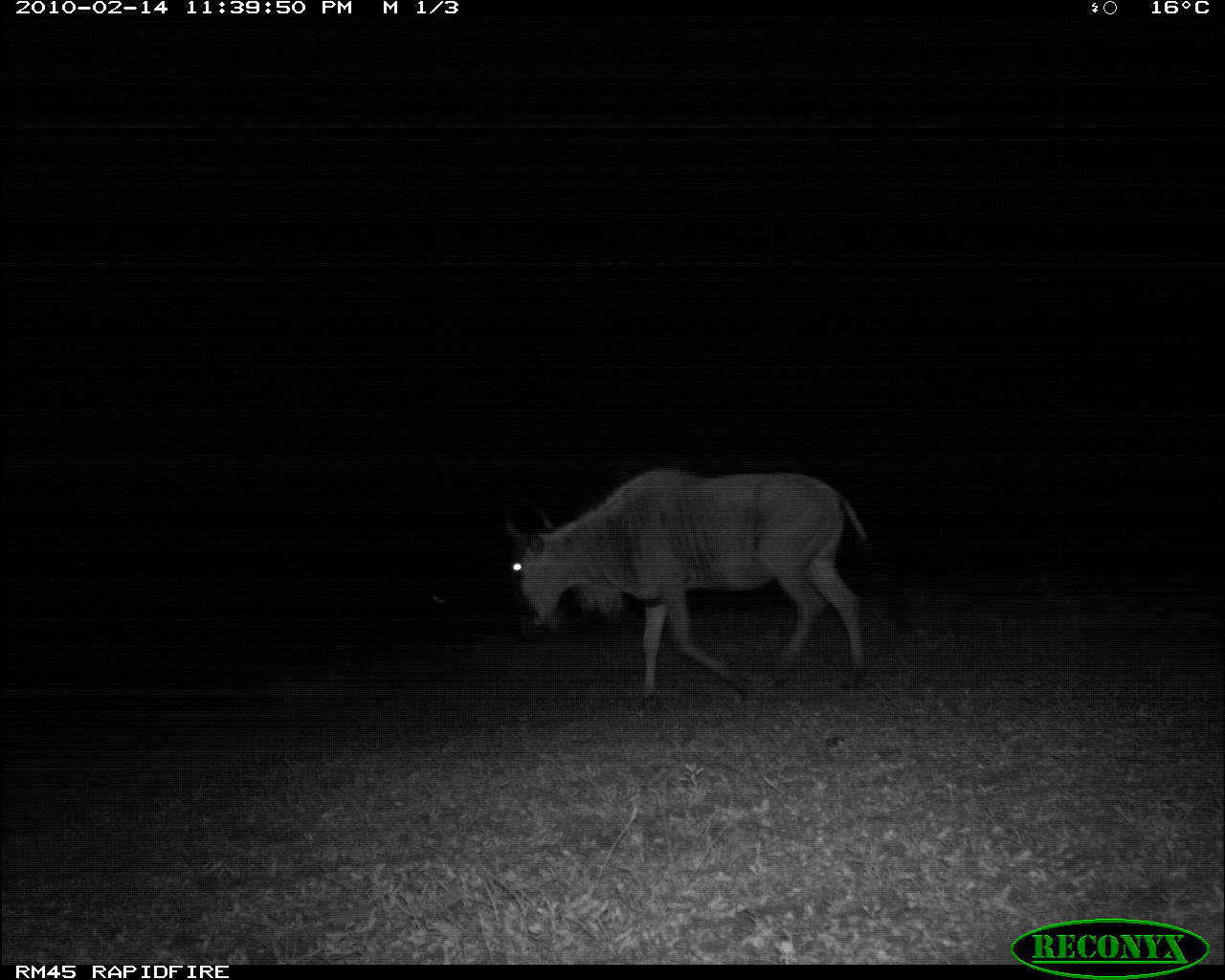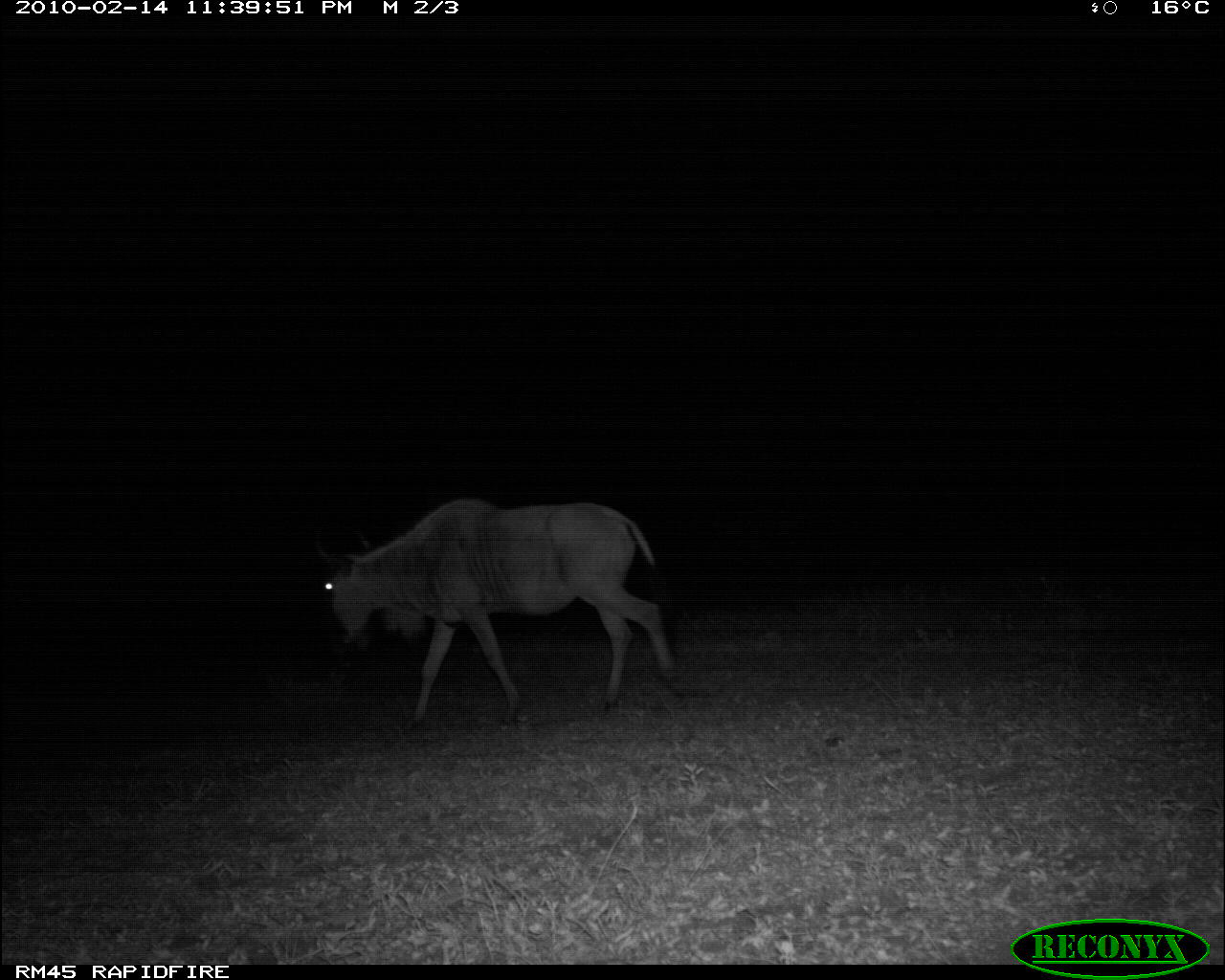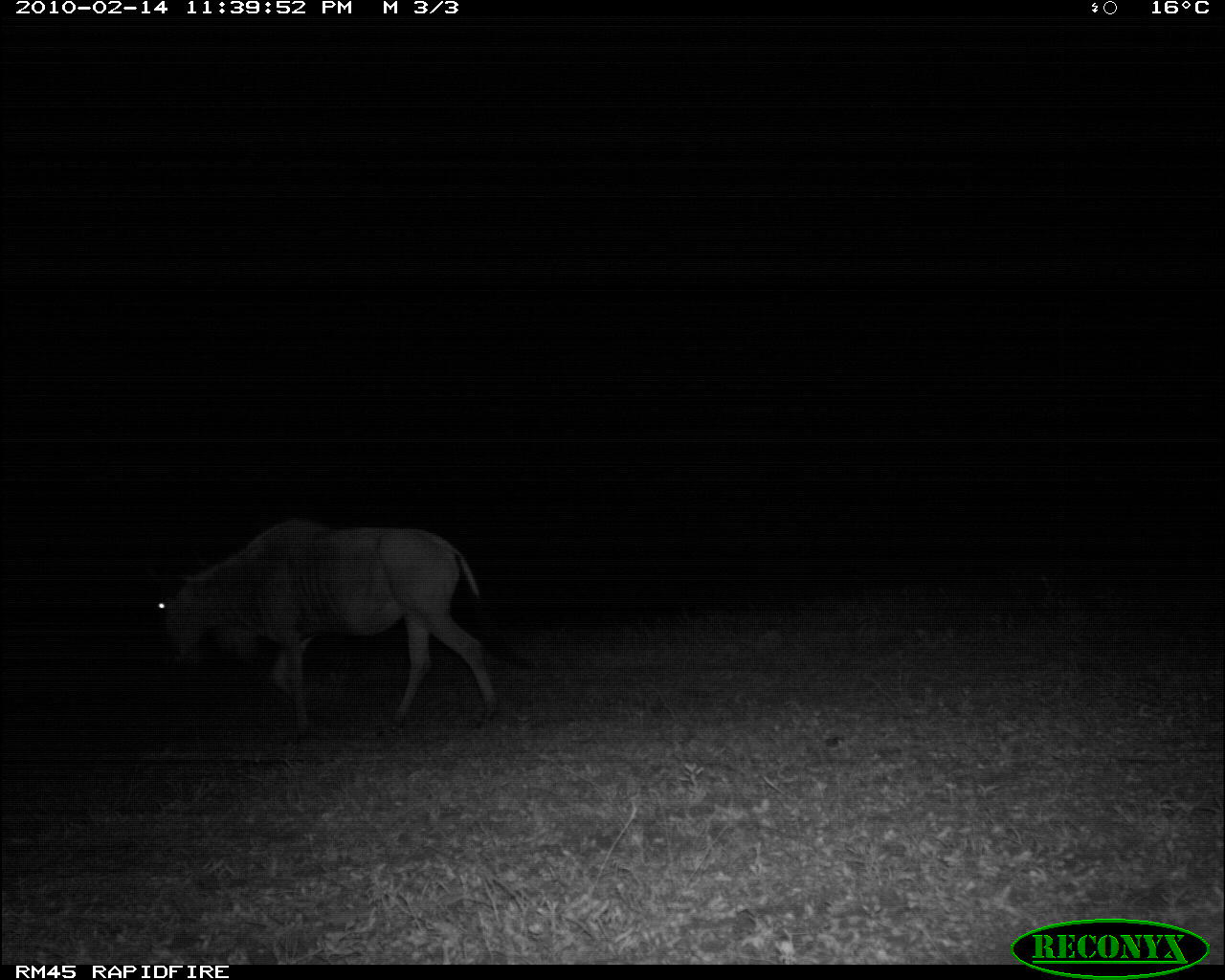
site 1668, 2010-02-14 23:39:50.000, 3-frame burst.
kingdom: Animalia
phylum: Chordata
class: Mammalia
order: Artiodactyla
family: Bovidae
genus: Connochaetes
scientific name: Connochaetes taurinus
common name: common wildebeest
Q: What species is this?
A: Connochaetes taurinus (common wildebeest).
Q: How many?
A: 1.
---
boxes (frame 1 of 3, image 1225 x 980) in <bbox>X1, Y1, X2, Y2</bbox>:
connochaetes taurinus: <bbox>494, 449, 928, 702</bbox>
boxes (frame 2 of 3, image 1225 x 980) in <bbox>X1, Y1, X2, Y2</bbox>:
connochaetes taurinus: <bbox>305, 492, 686, 728</bbox>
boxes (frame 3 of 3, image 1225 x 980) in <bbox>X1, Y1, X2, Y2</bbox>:
connochaetes taurinus: <bbox>138, 509, 531, 745</bbox>